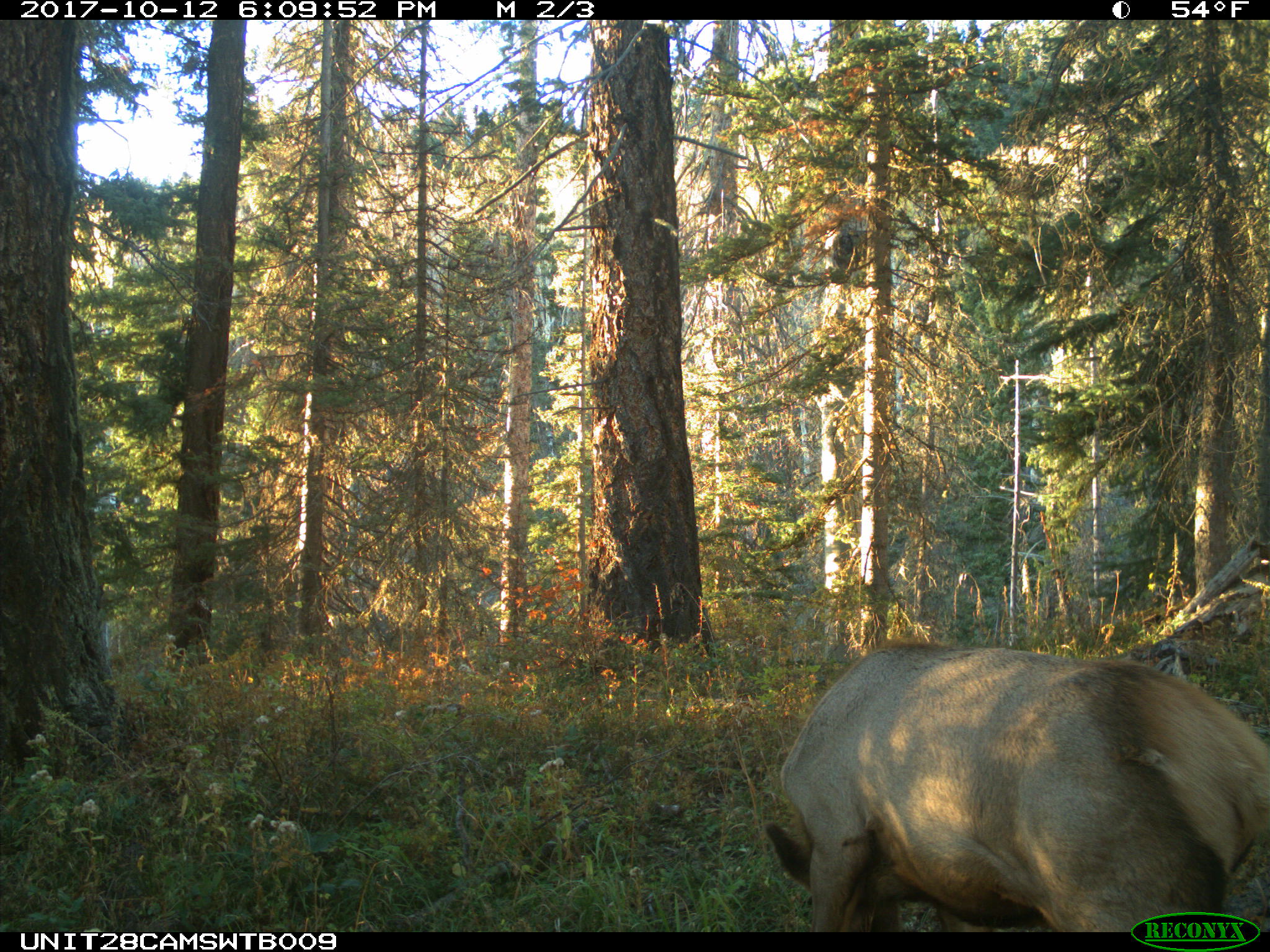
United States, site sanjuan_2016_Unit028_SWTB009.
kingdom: Animalia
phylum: Chordata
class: Mammalia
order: Artiodactyla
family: Cervidae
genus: Cervus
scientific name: Cervus elaphus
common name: red deer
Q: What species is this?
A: Cervus elaphus (red deer).